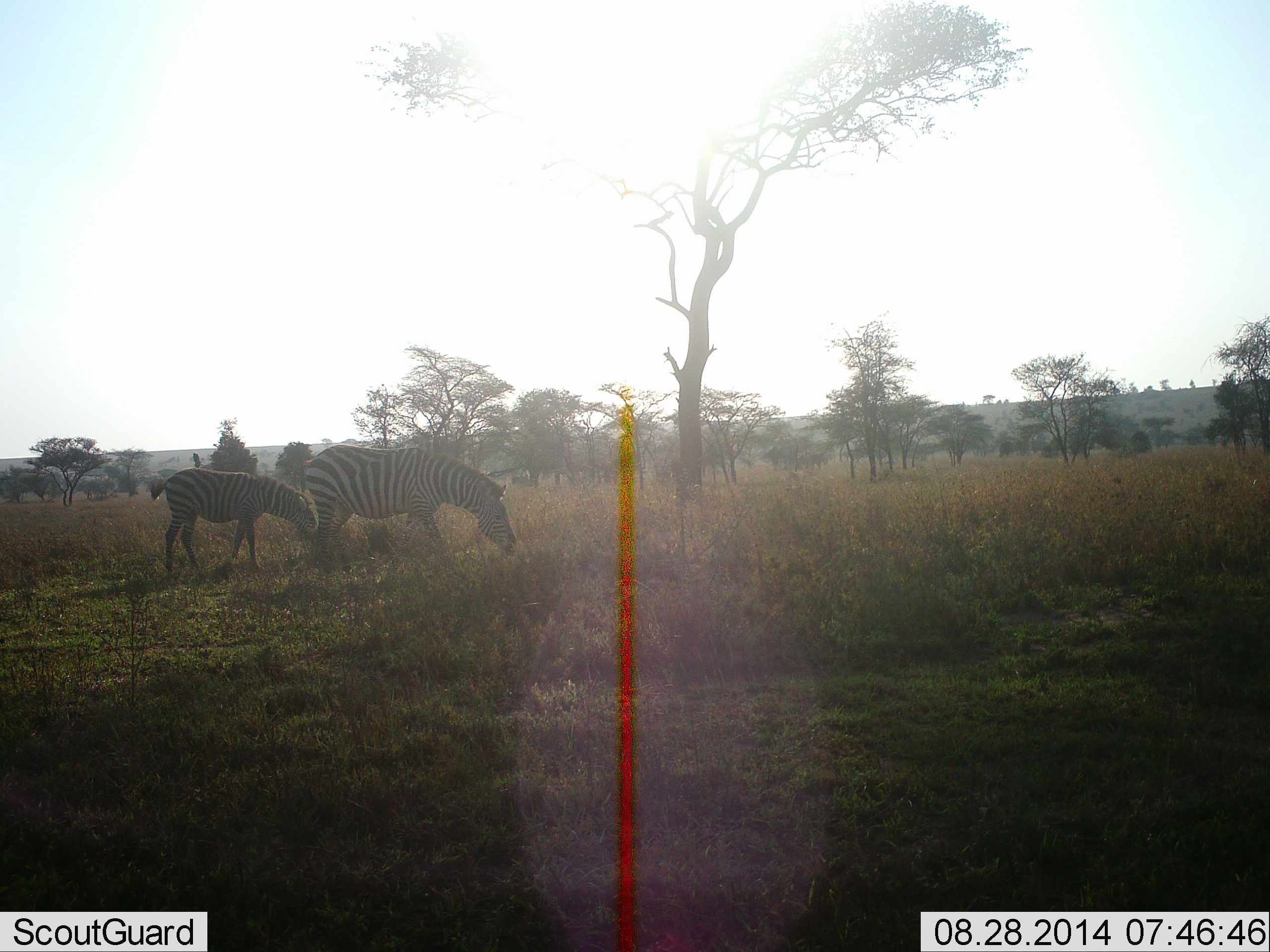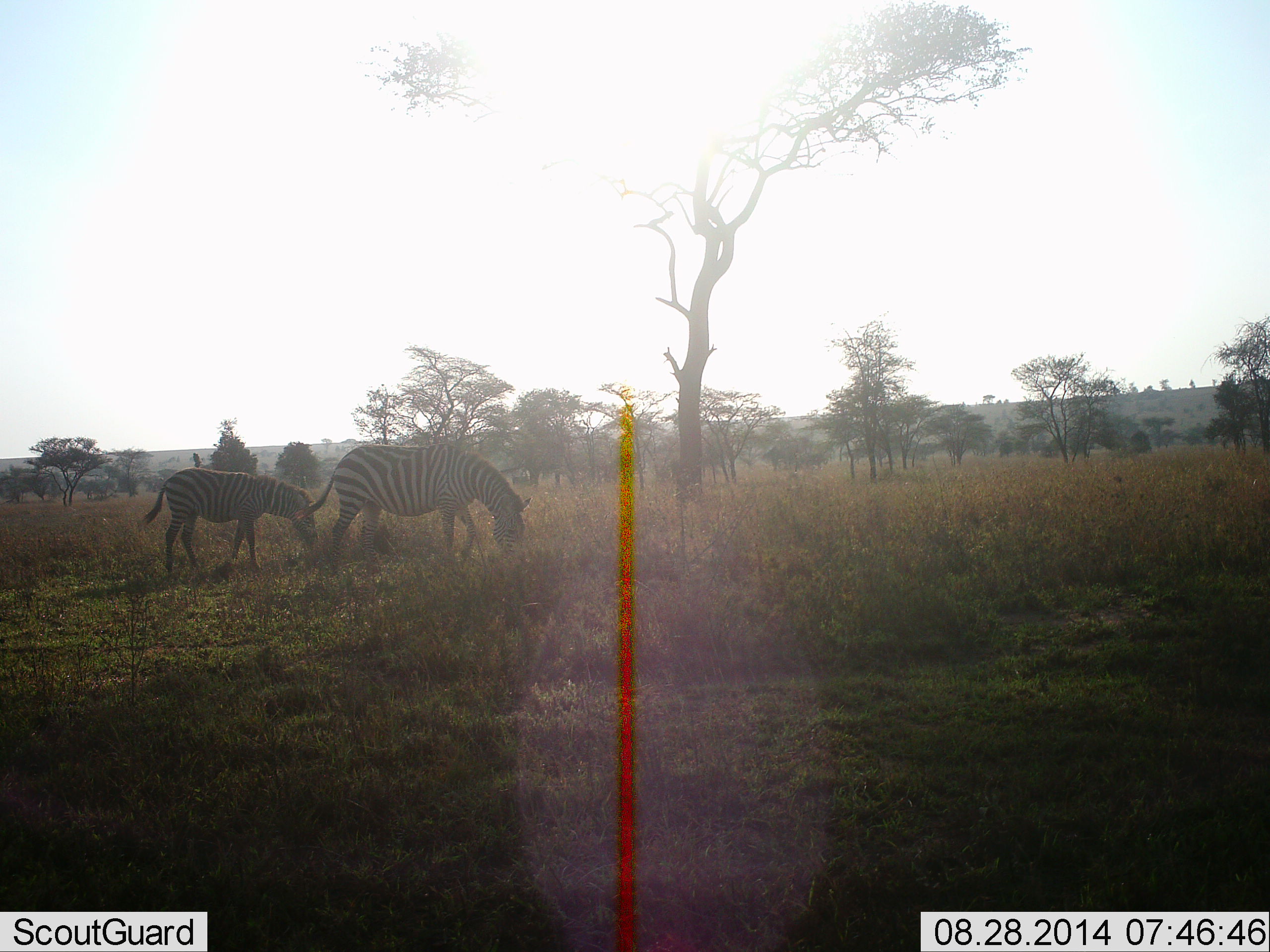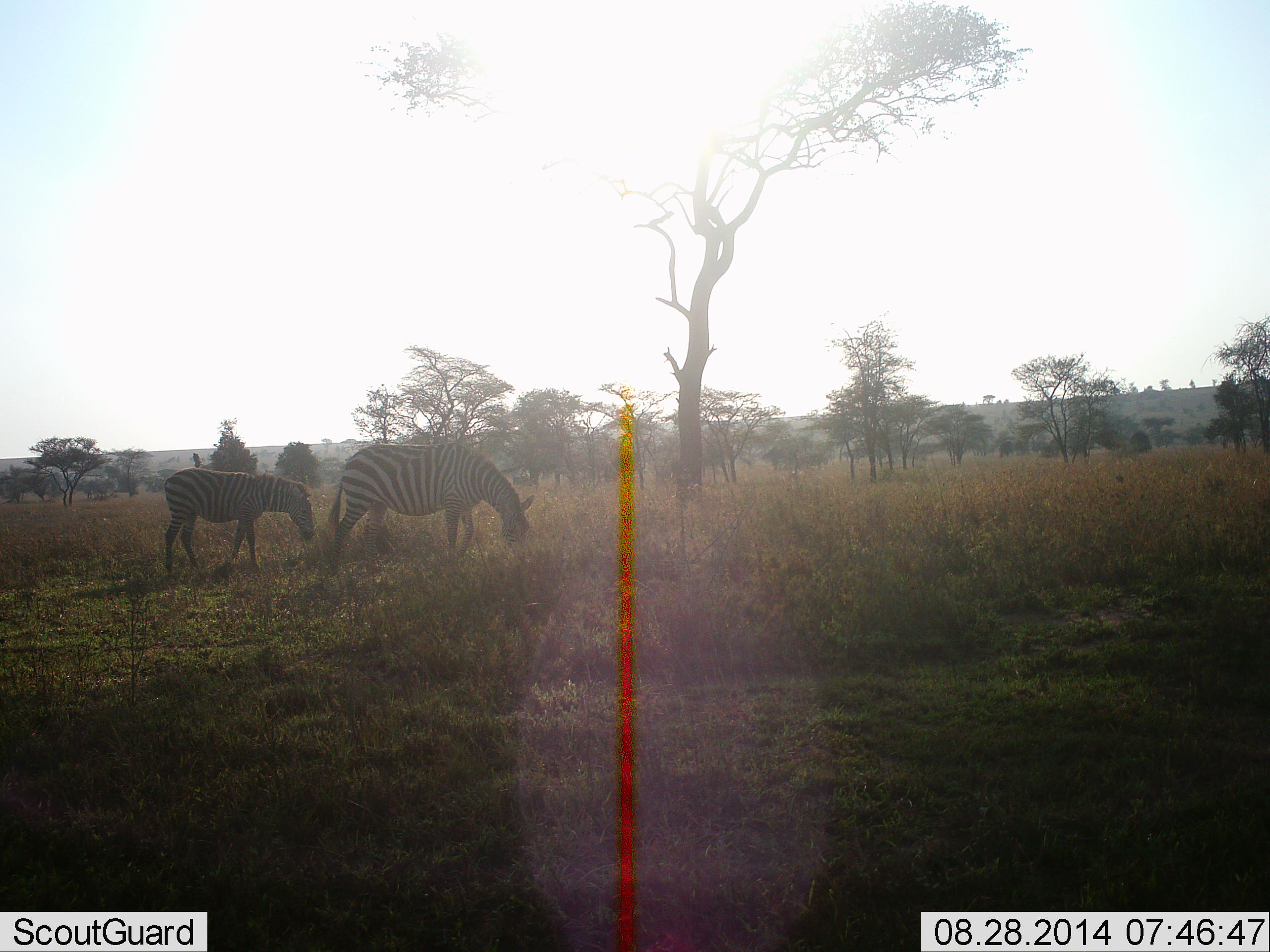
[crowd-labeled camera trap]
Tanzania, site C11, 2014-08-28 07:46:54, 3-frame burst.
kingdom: Animalia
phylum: Chordata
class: Mammalia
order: Perissodactyla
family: Equidae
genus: Equus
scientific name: Equus quagga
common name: plains zebra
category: zebra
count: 2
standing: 40%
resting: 0%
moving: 10%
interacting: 0%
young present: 60%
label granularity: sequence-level